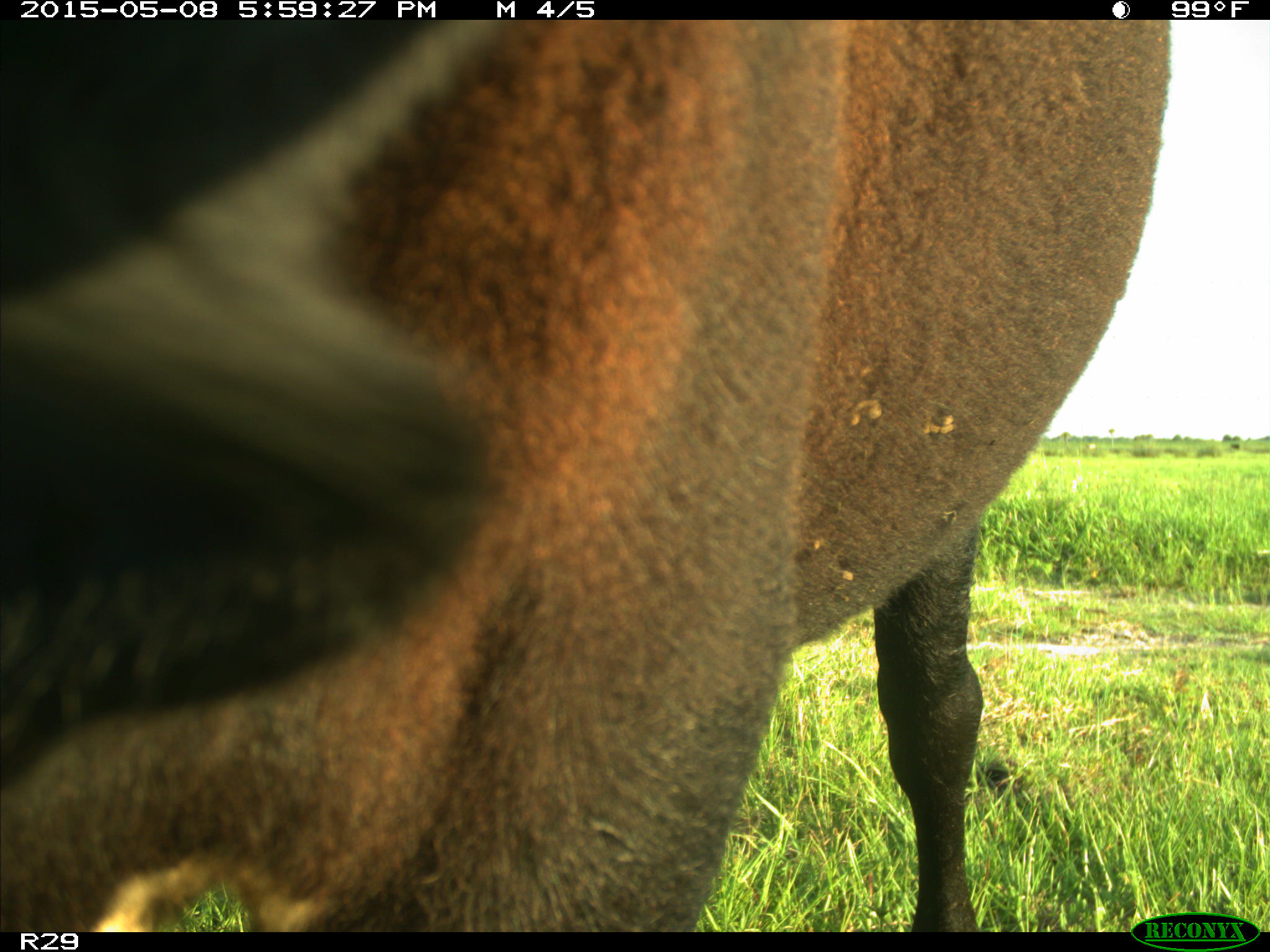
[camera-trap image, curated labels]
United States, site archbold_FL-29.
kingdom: Animalia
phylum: Chordata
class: Mammalia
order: Artiodactyla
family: Bovidae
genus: Bos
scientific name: Bos taurus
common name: domestic cow